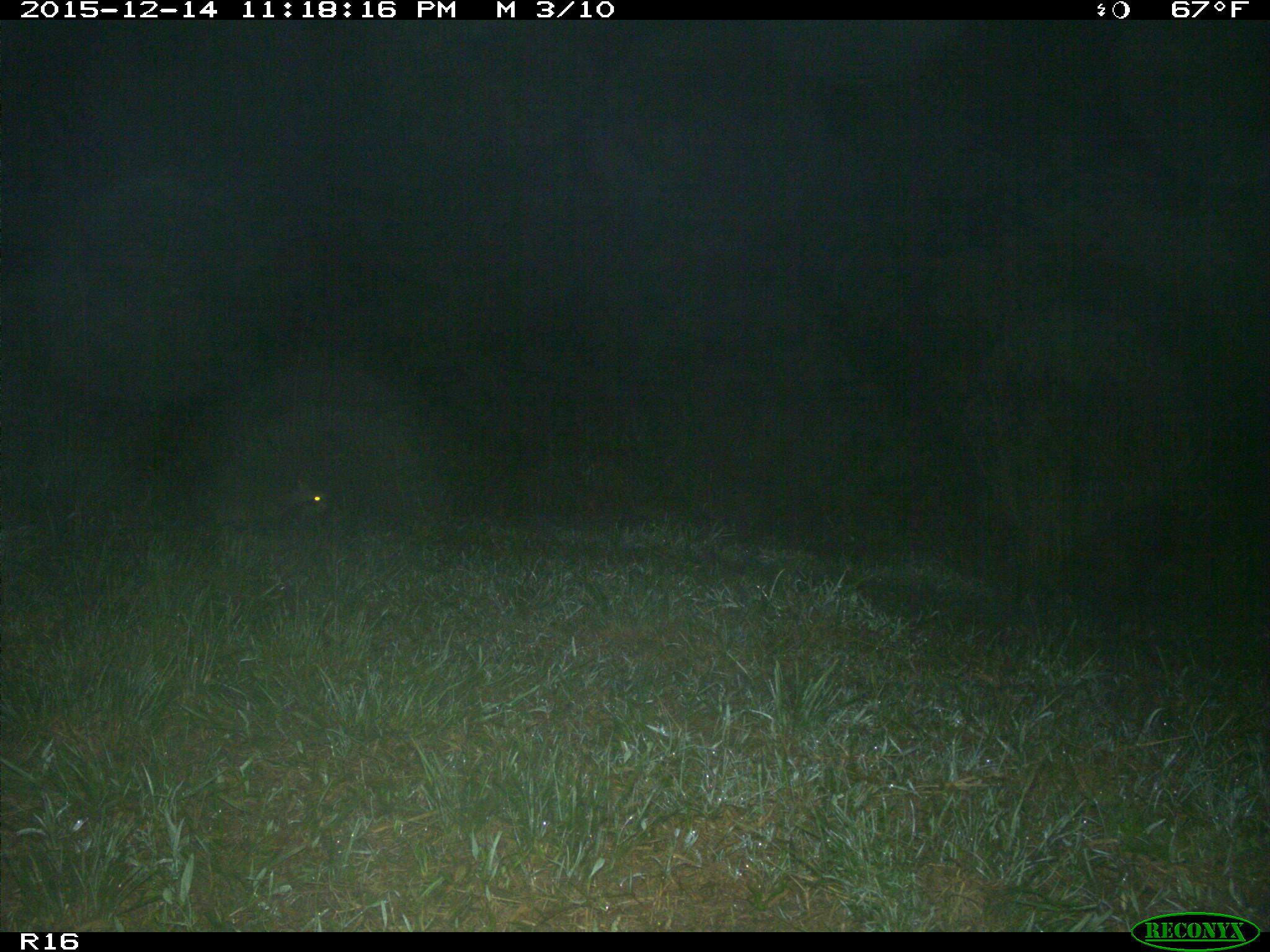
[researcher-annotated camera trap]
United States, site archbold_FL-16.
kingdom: Animalia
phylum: Chordata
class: Mammalia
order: Carnivora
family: Procyonidae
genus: Procyon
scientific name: Procyon lotor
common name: common raccoon